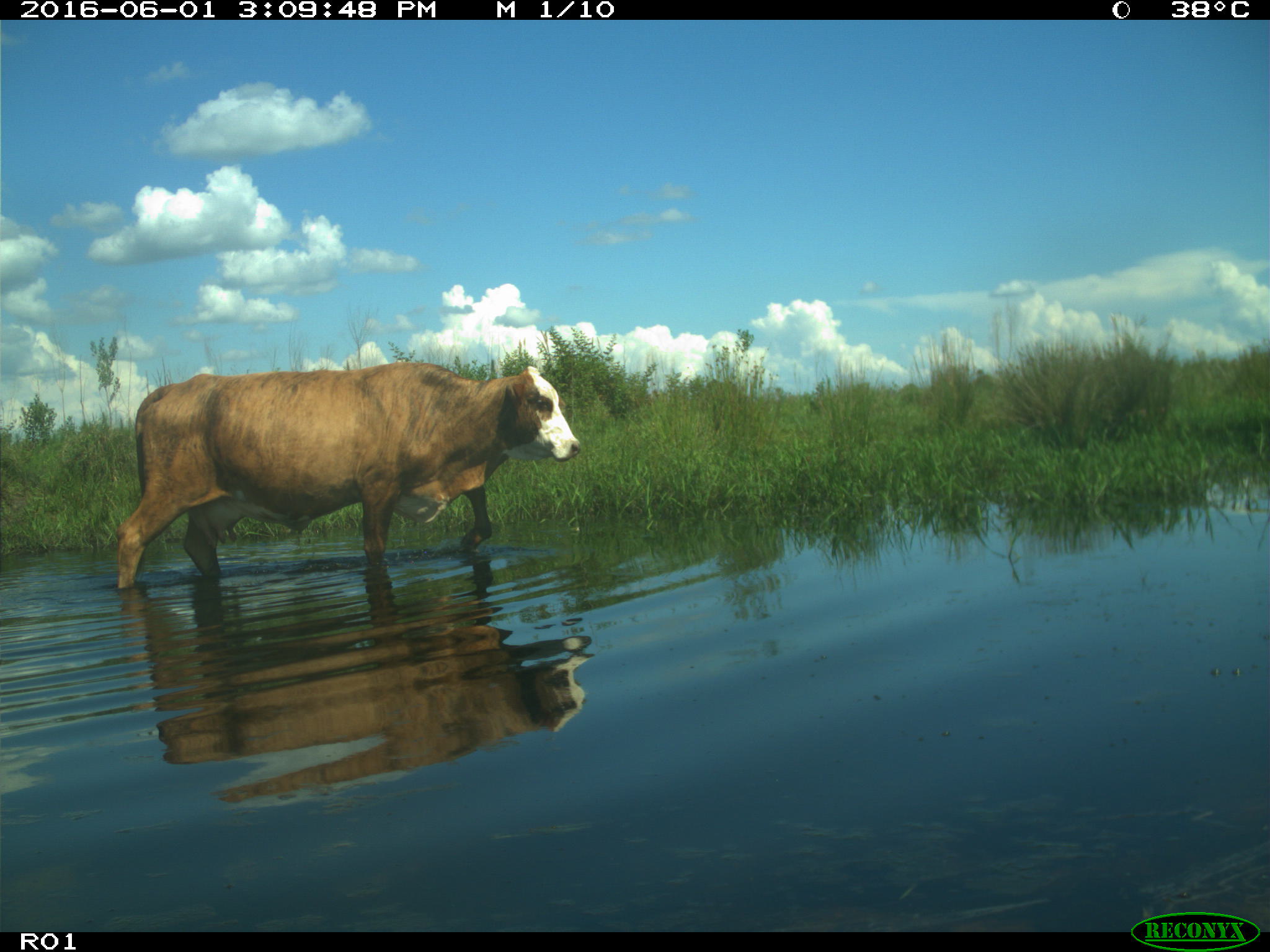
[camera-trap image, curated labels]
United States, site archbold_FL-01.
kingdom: Animalia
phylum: Chordata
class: Mammalia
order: Artiodactyla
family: Bovidae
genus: Bos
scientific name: Bos taurus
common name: domestic cow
Bos taurus (domestic cow).